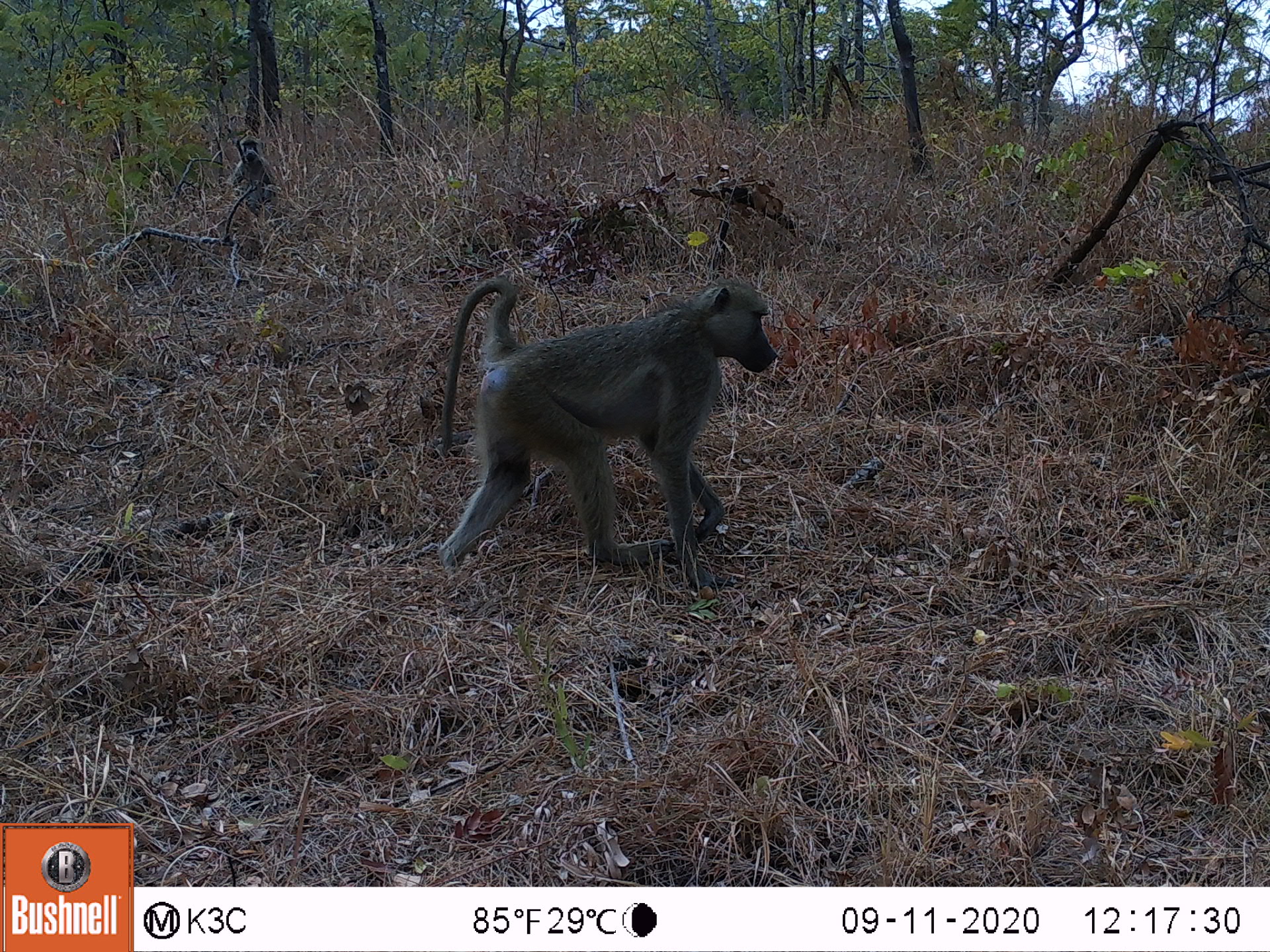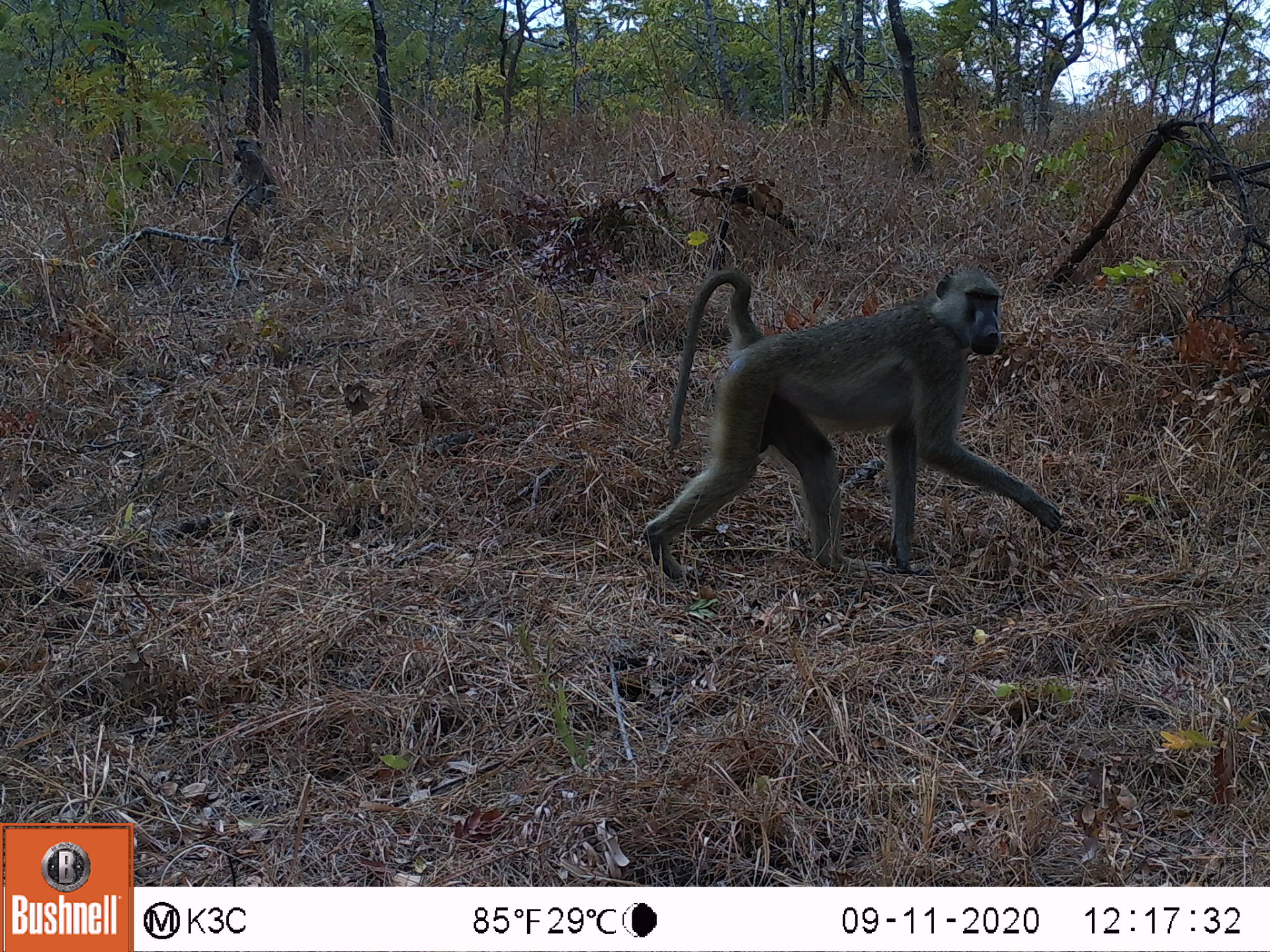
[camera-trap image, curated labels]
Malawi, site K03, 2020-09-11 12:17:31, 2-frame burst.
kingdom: Animalia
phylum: Chordata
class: Mammalia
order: Primates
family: Cercopithecidae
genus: Papio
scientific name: Papio cynocephalus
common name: yellow baboon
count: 2